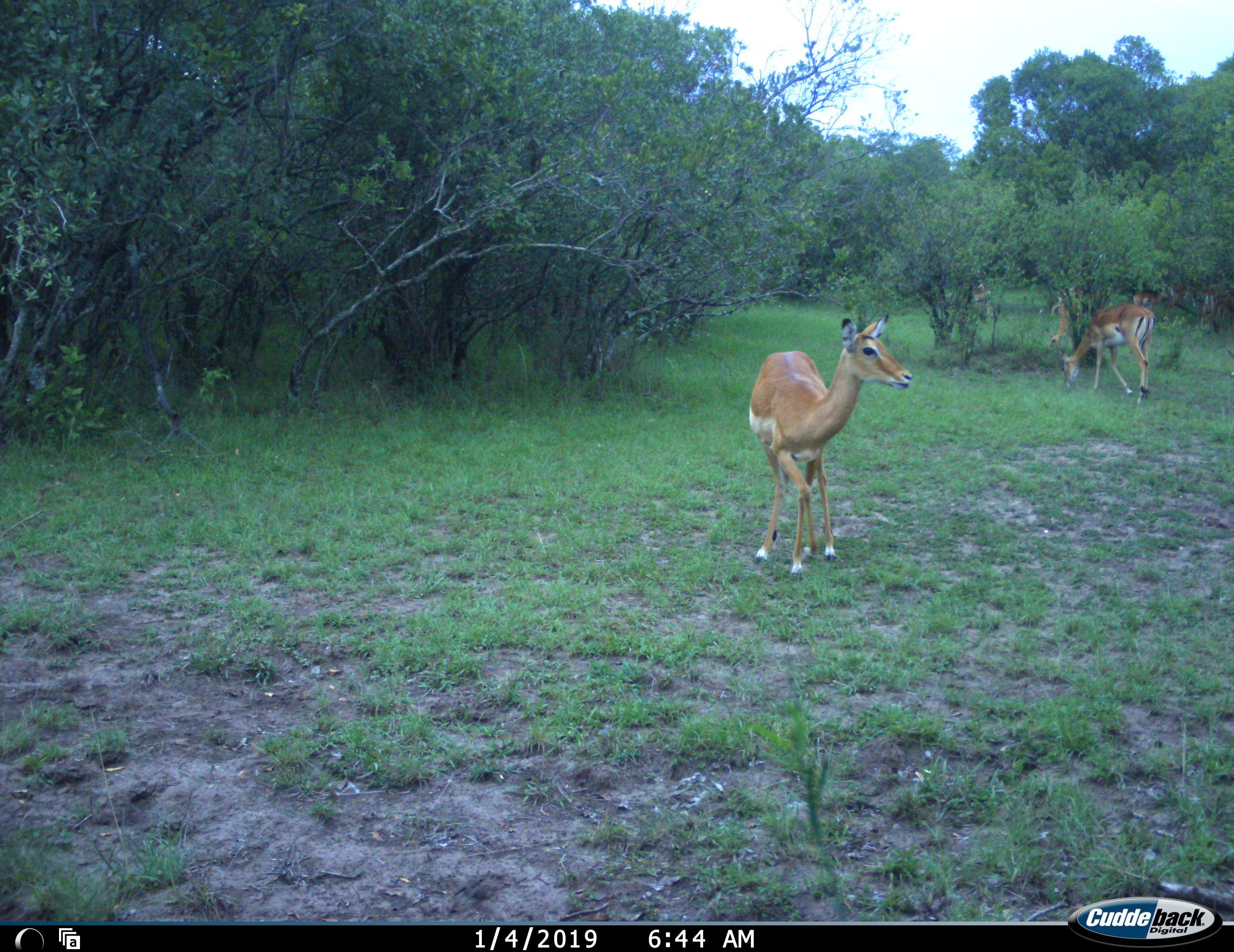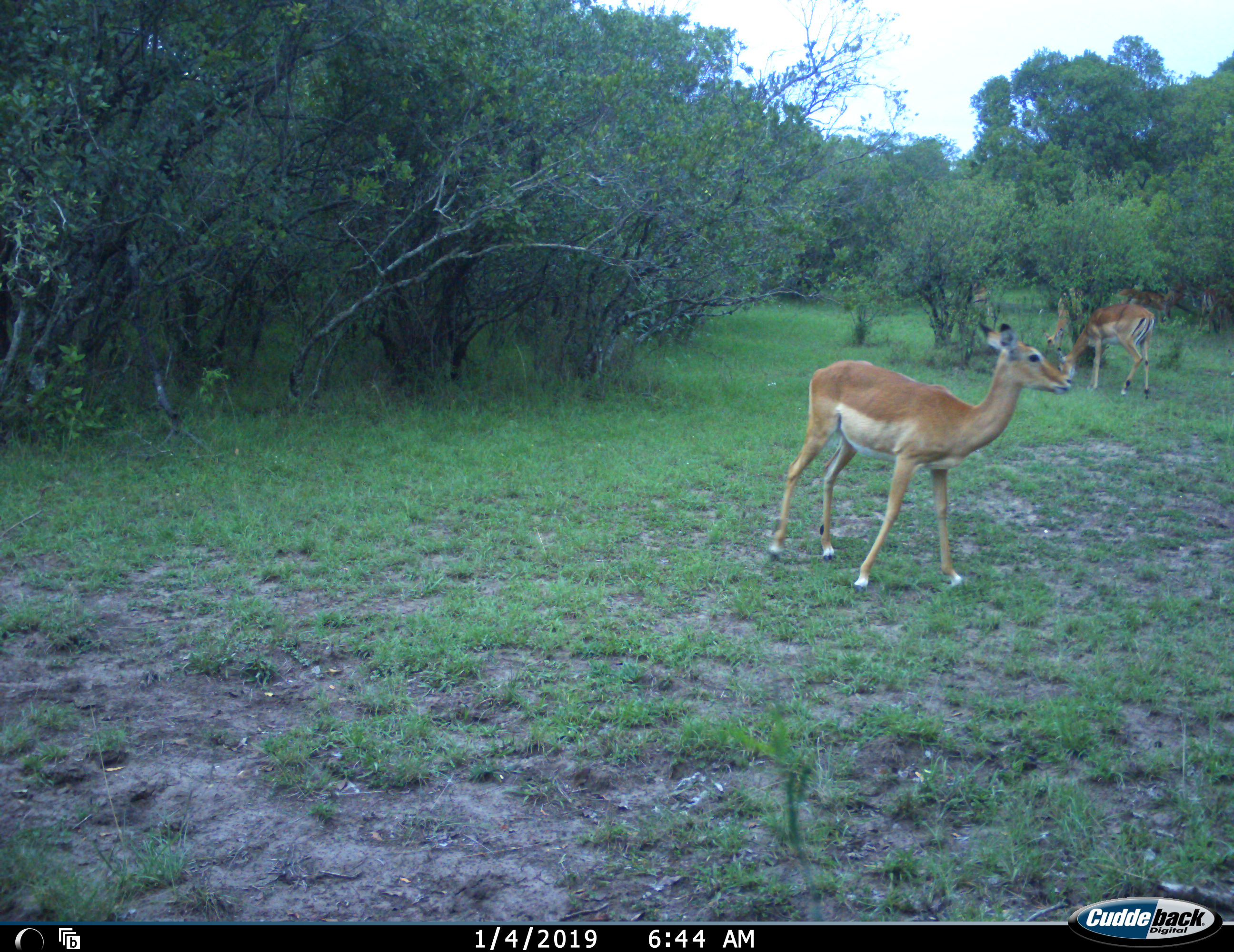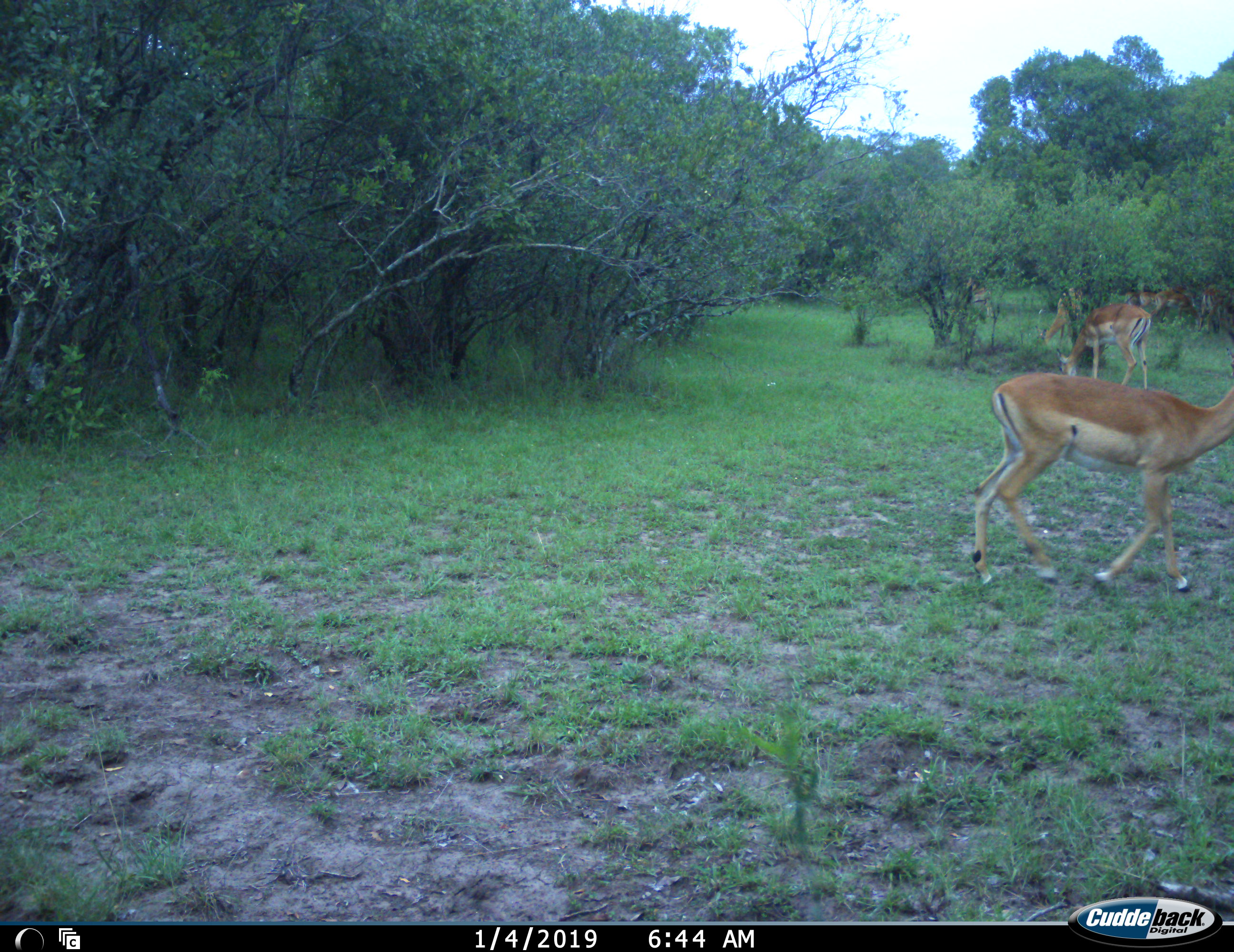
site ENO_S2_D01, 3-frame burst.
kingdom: Animalia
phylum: Chordata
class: Mammalia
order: Artiodactyla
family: Bovidae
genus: Aepyceros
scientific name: Aepyceros melampus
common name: impala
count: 4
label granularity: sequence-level